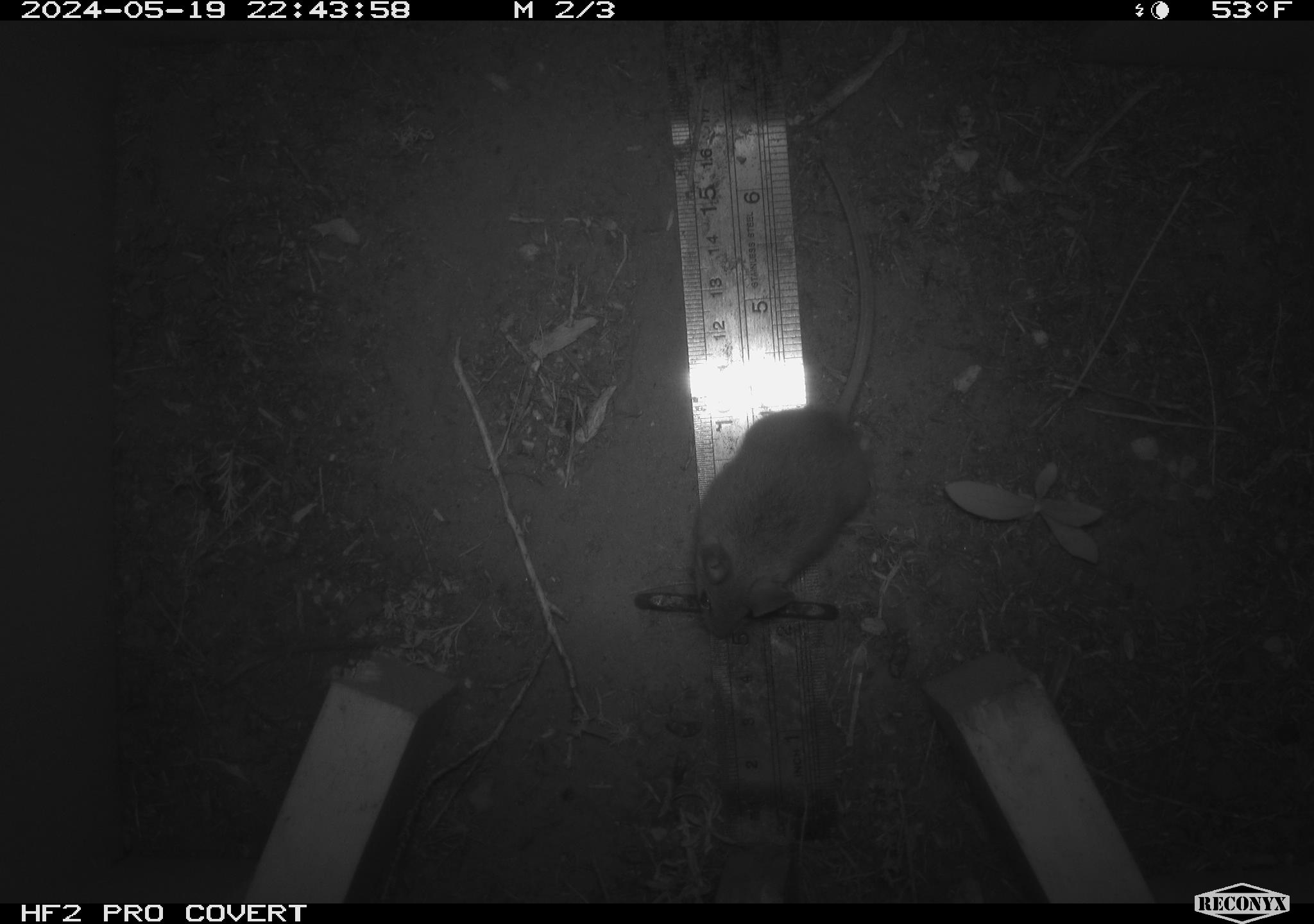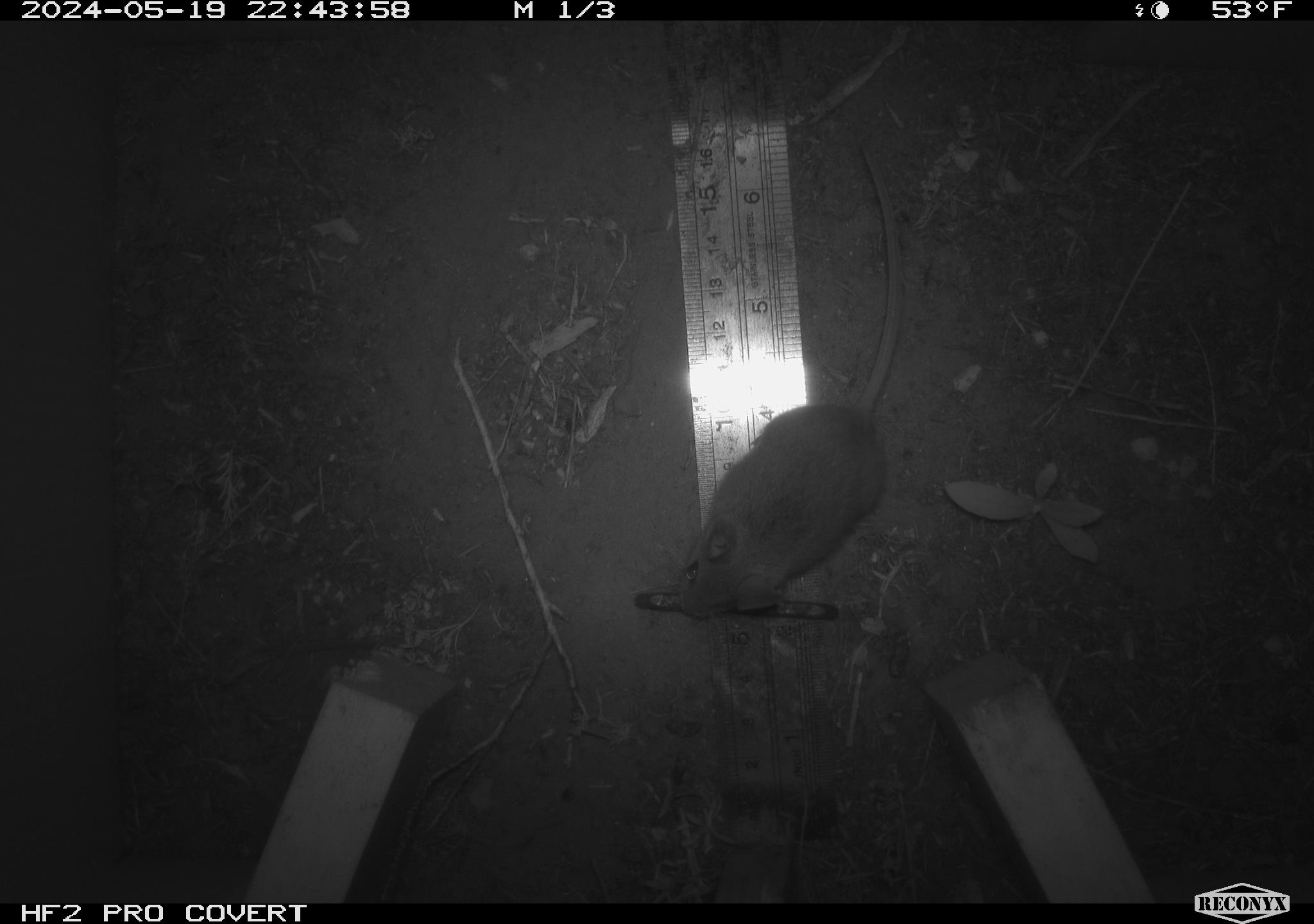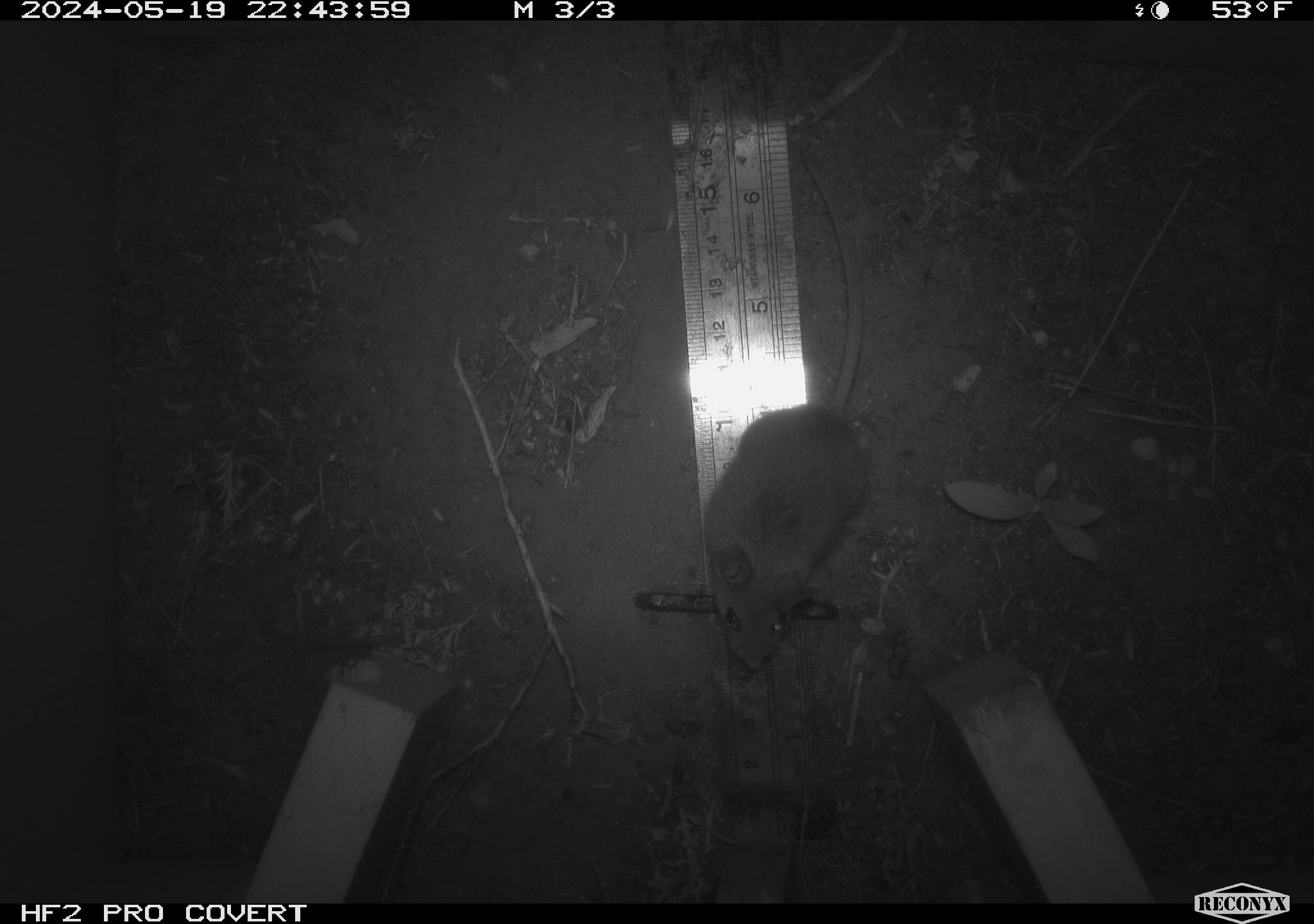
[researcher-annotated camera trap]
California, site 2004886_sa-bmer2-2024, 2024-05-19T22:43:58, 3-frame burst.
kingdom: Animalia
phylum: Chordata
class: Mammalia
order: Rodentia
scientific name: Rodentia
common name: mouse species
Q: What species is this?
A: Mouse species (Rodentia).